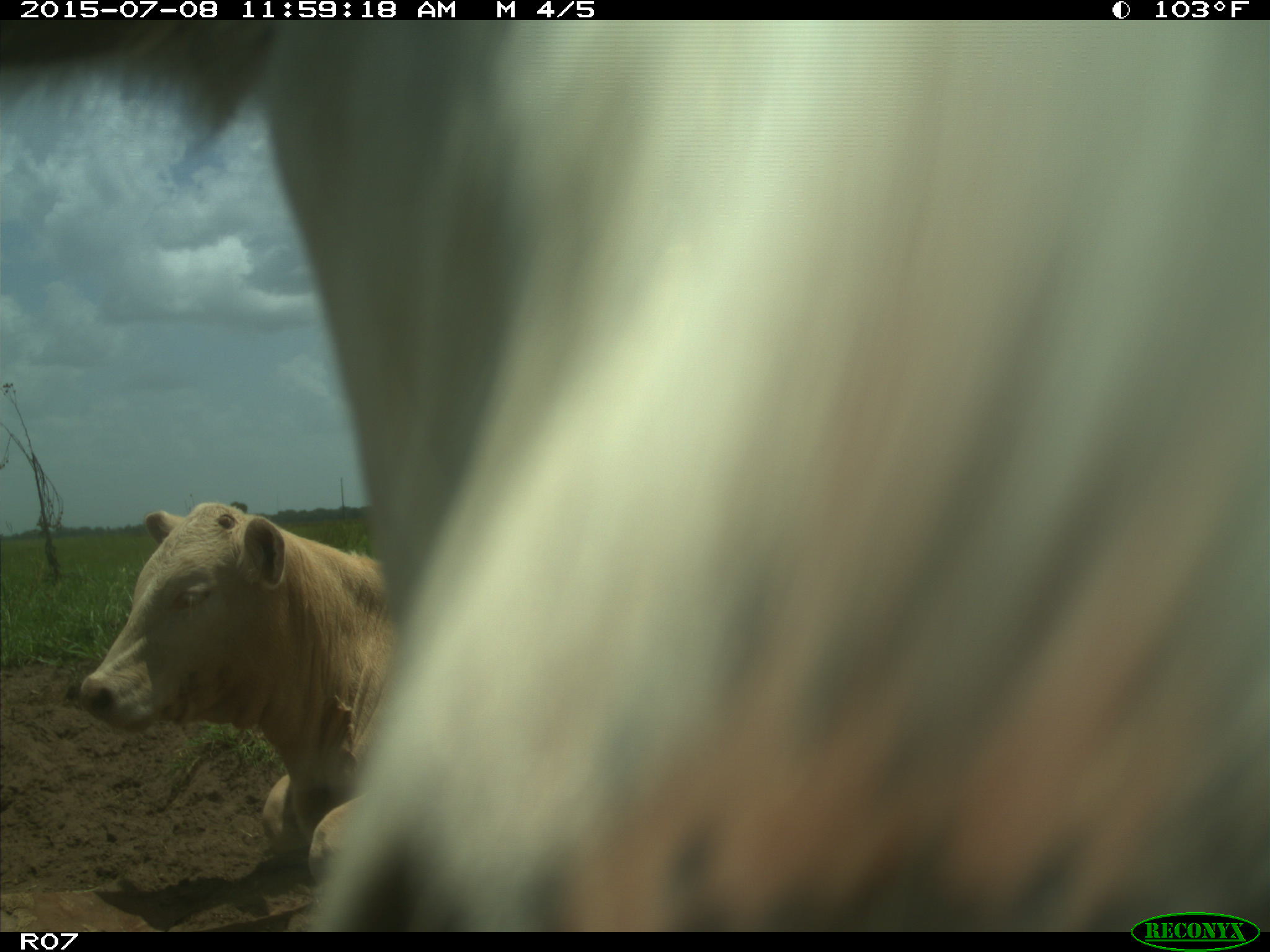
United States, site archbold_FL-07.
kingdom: Animalia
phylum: Chordata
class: Mammalia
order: Artiodactyla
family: Bovidae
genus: Bos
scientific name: Bos taurus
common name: domestic cow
Bos taurus (domestic cow).